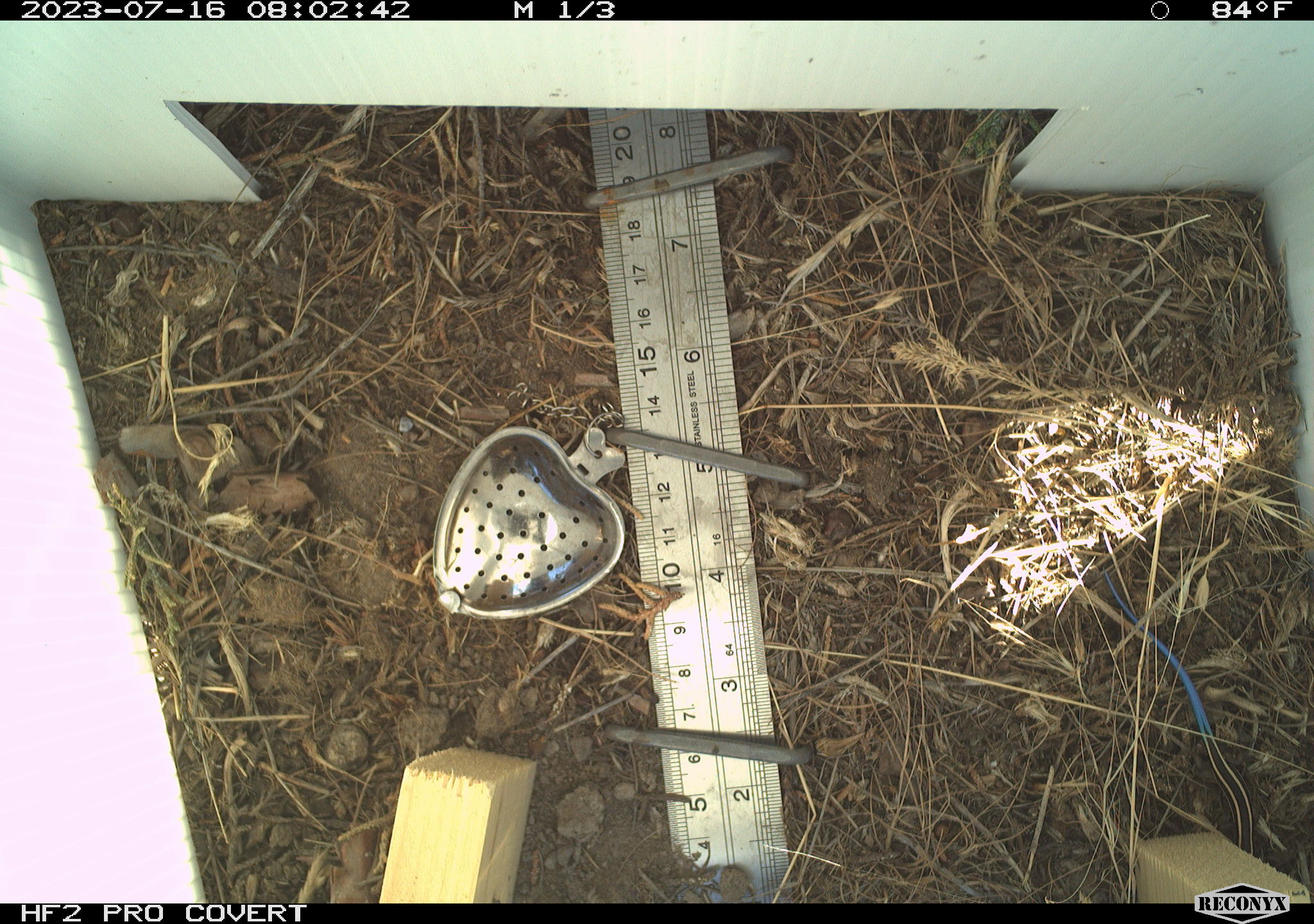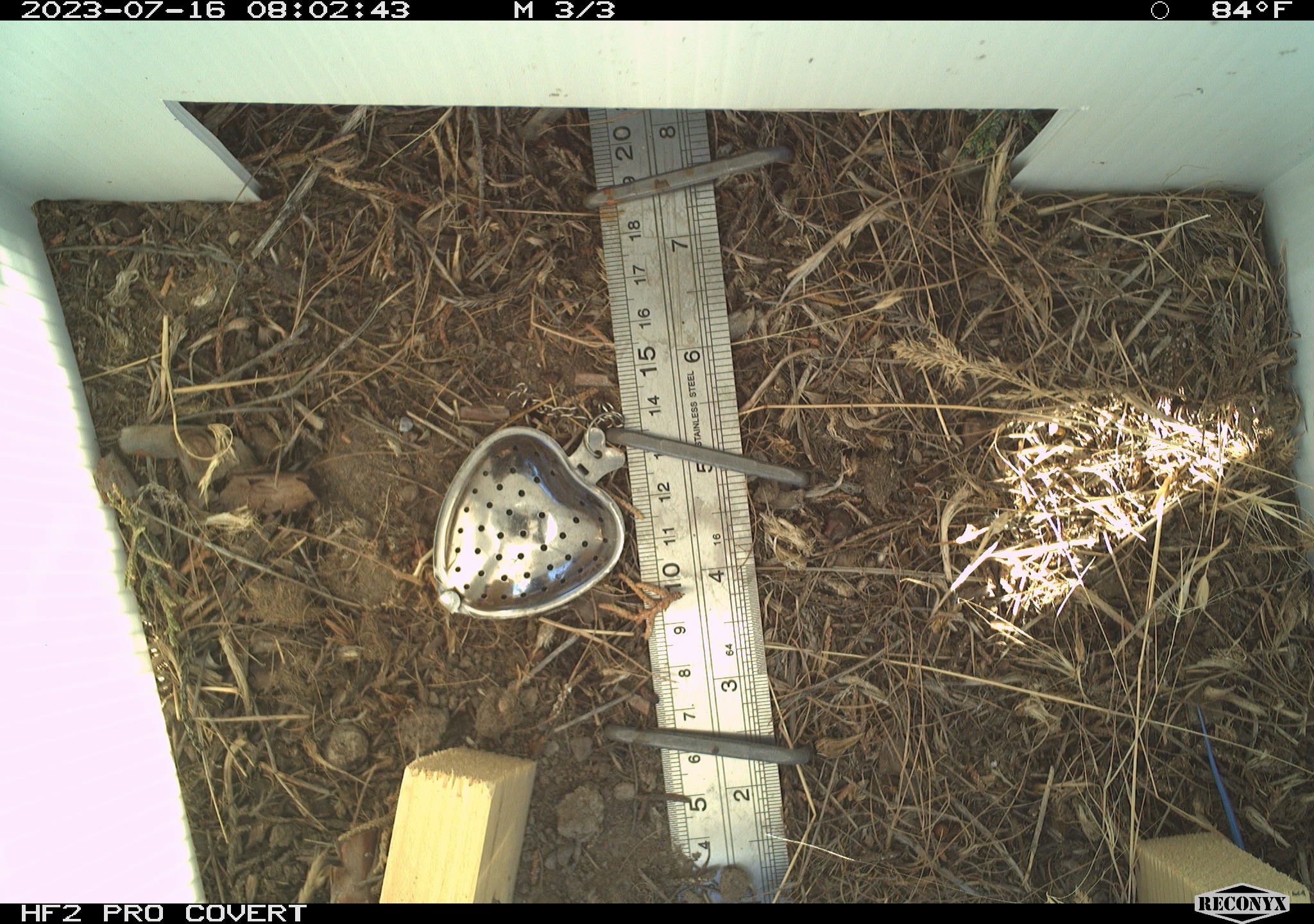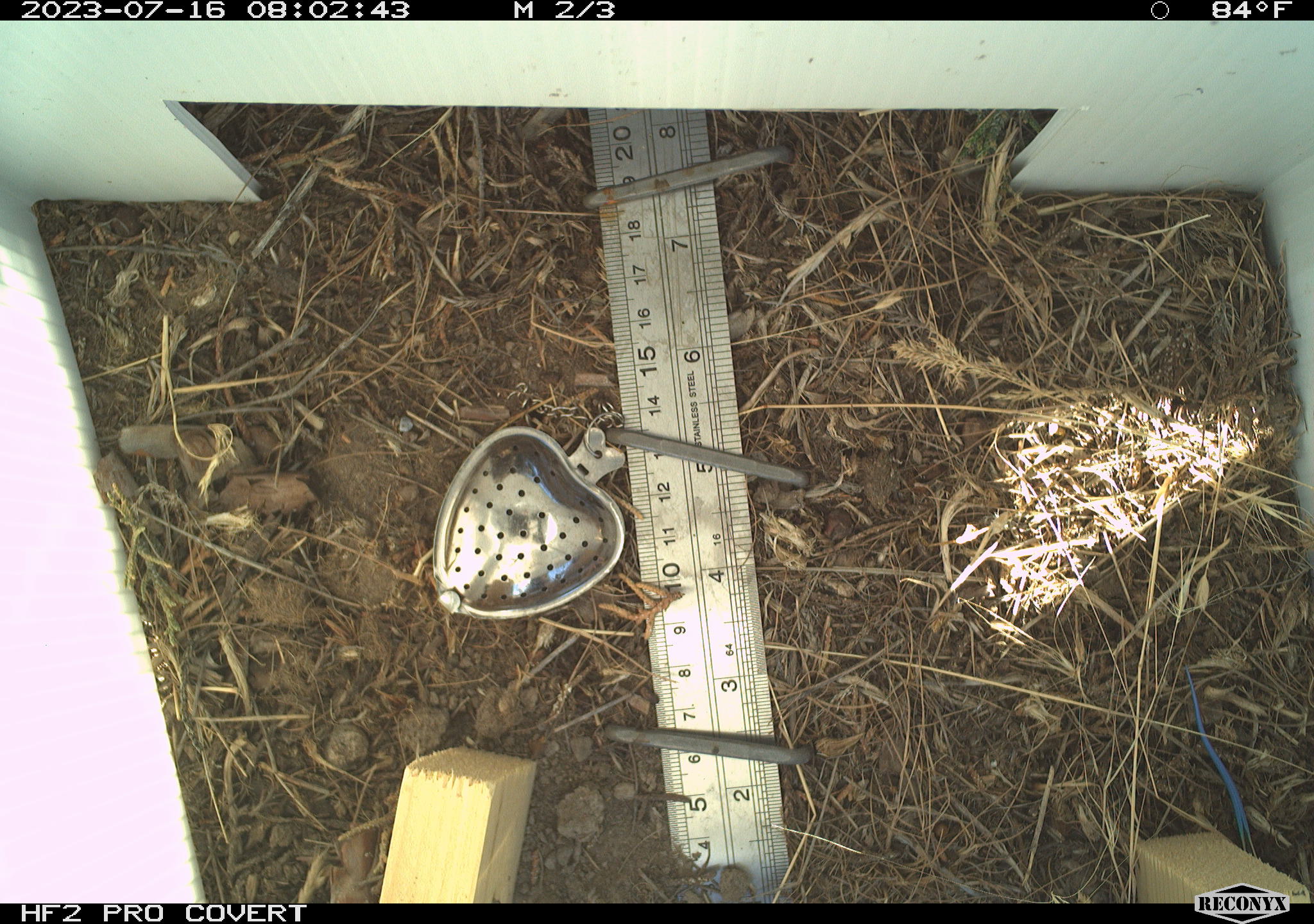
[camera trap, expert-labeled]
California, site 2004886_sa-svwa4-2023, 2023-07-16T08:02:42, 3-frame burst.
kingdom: Animalia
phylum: Chordata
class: Reptilia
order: Squamata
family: Scincidae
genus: Plestiodon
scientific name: Plestiodon skiltonianus skiltonianus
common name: skilton's skink